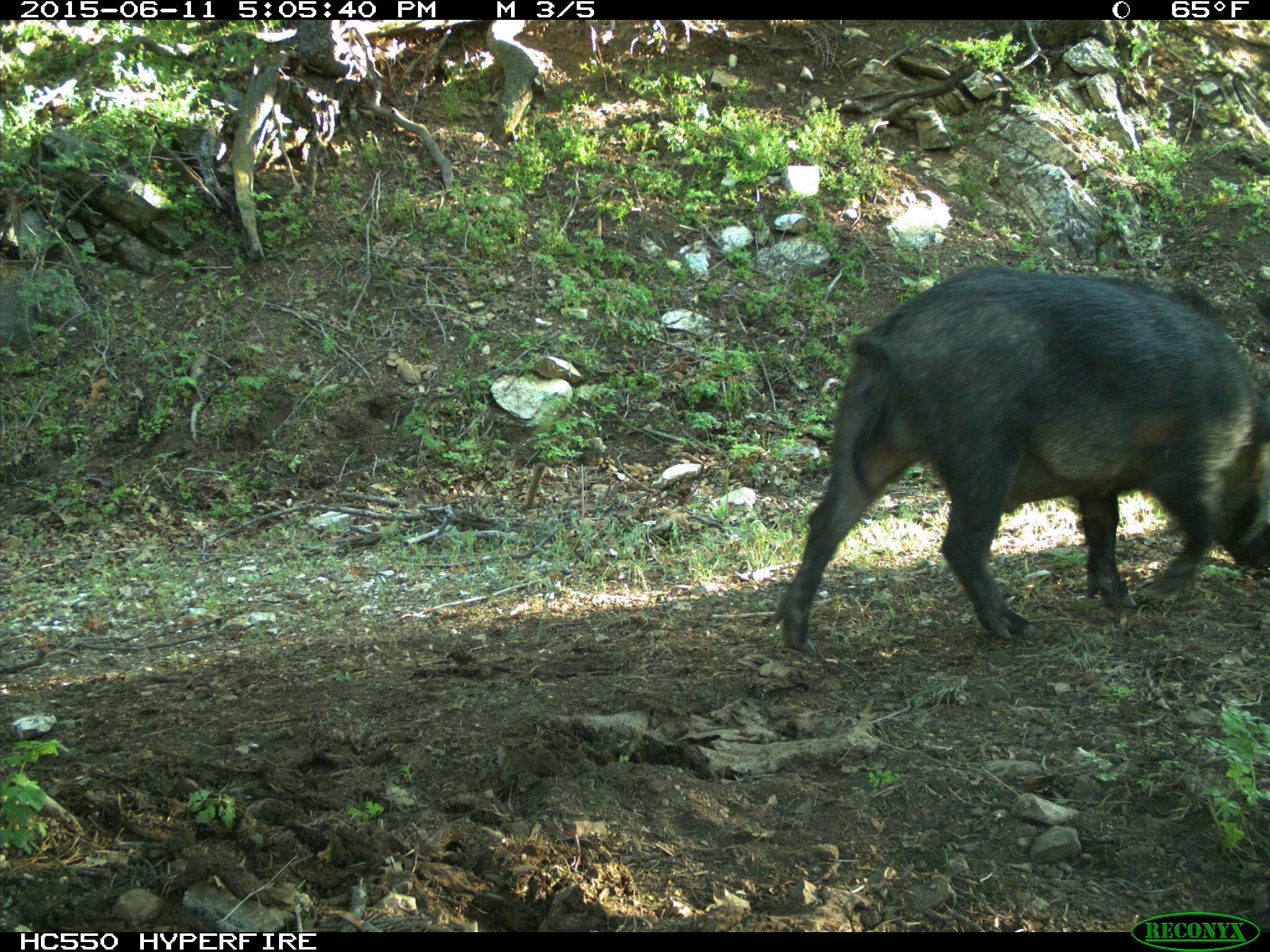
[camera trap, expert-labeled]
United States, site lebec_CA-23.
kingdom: Animalia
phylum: Chordata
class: Mammalia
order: Artiodactyla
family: Suidae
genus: Sus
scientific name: Sus scrofa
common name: wild boar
Sus scrofa (wild boar).